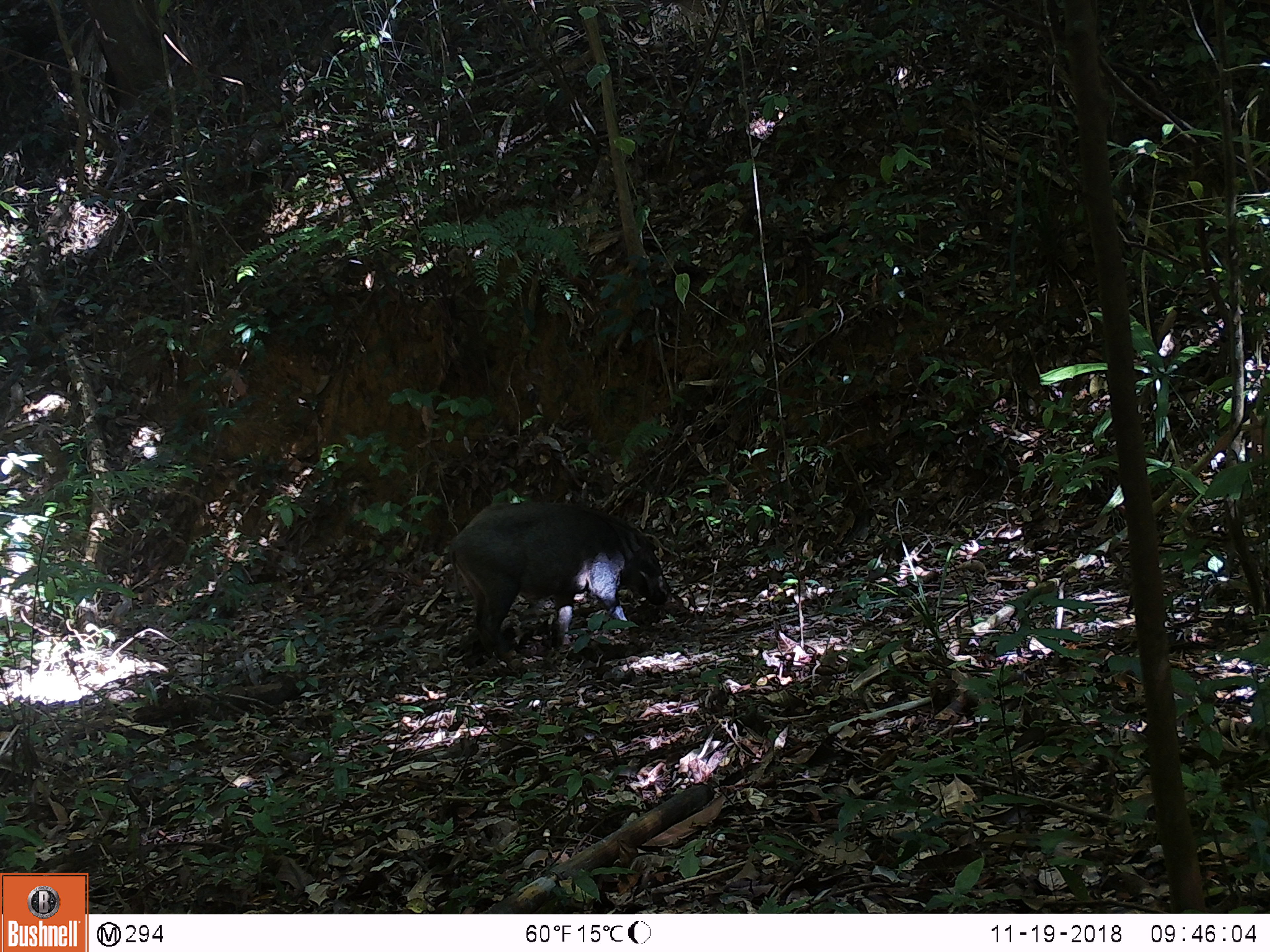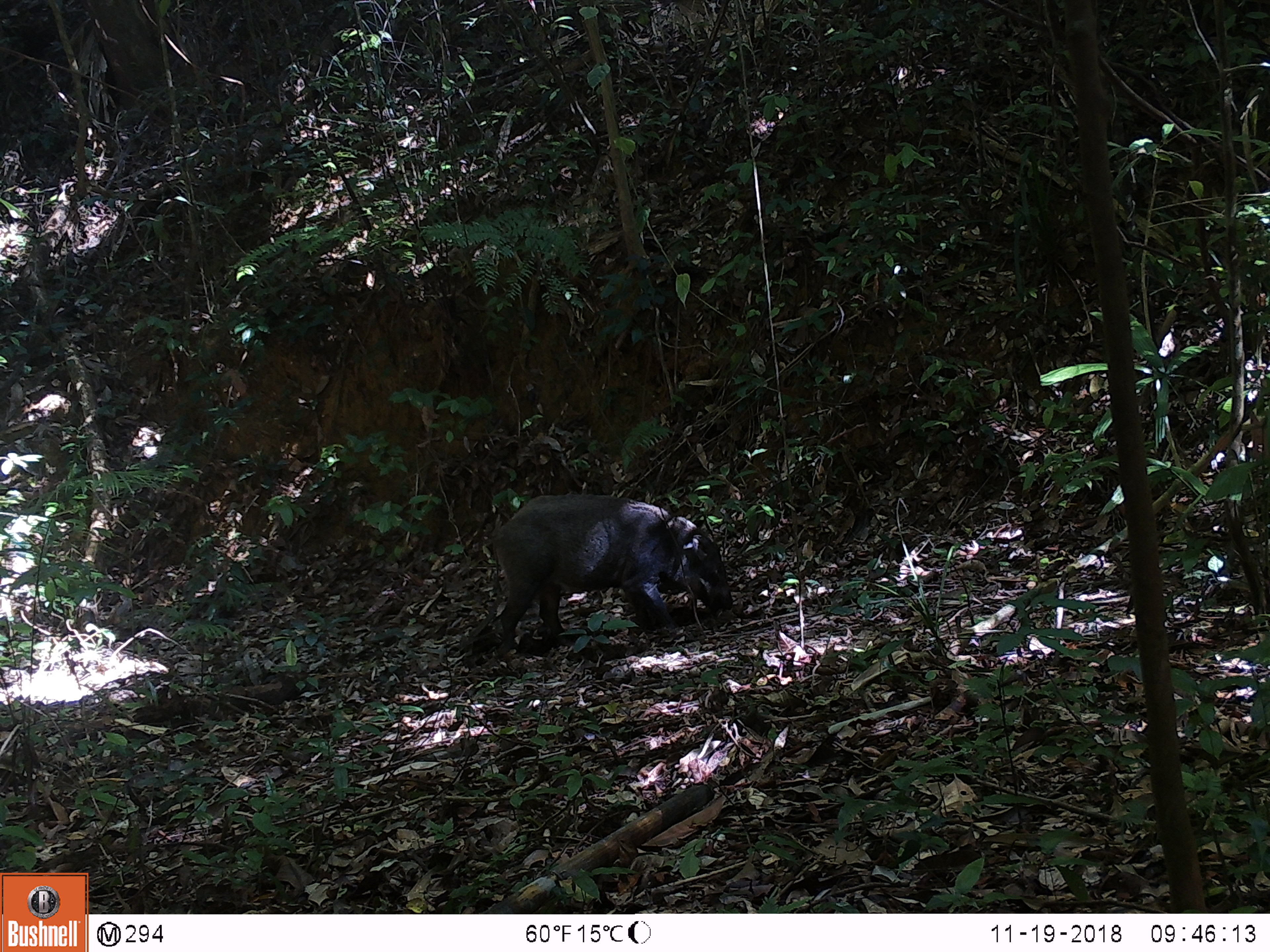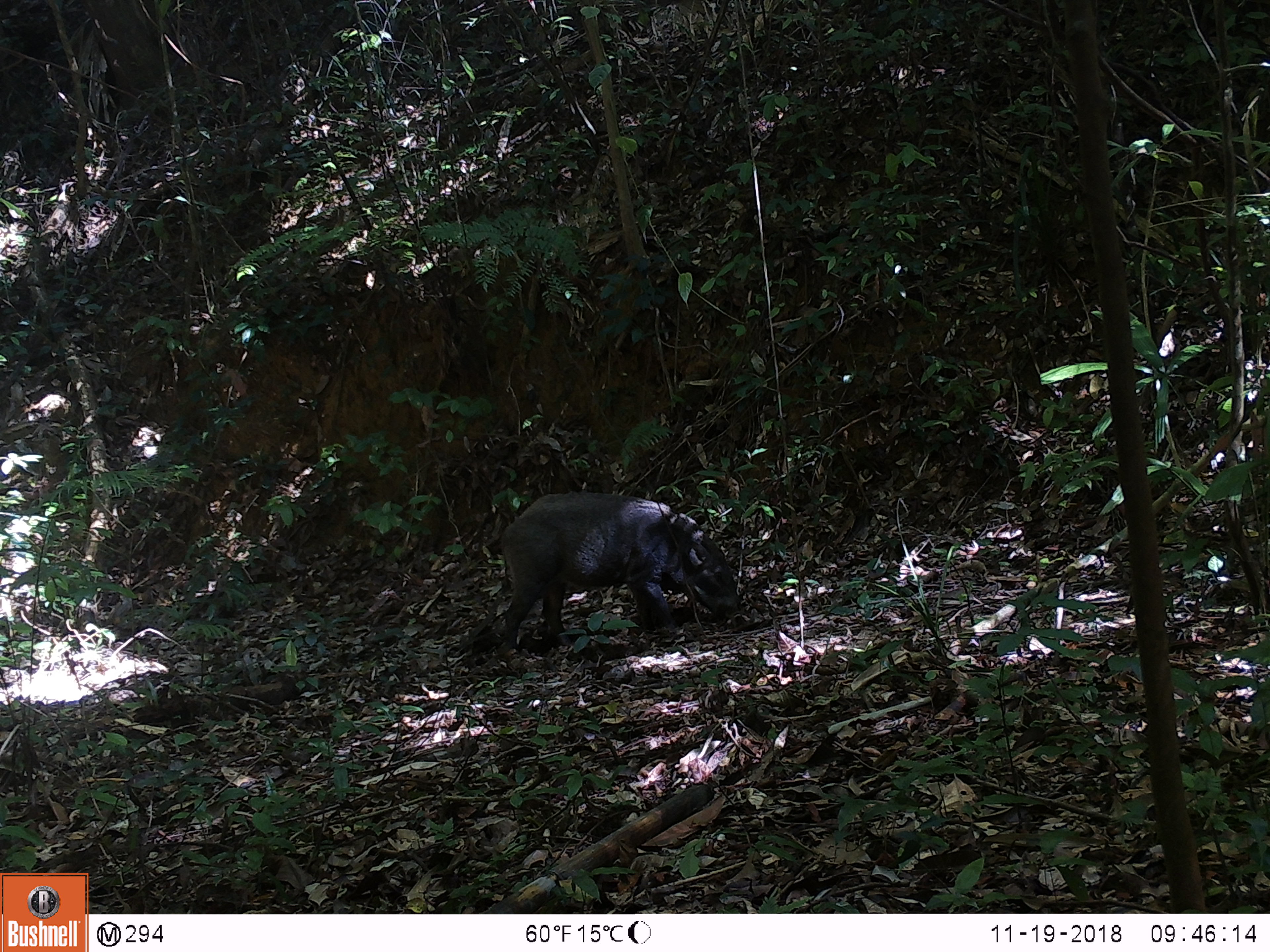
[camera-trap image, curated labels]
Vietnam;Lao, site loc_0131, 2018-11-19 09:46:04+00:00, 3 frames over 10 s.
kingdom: Animalia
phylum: Chordata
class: Mammalia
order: Artiodactyla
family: Suidae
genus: Sus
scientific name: Sus scrofa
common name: eurasian wild pig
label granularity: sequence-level